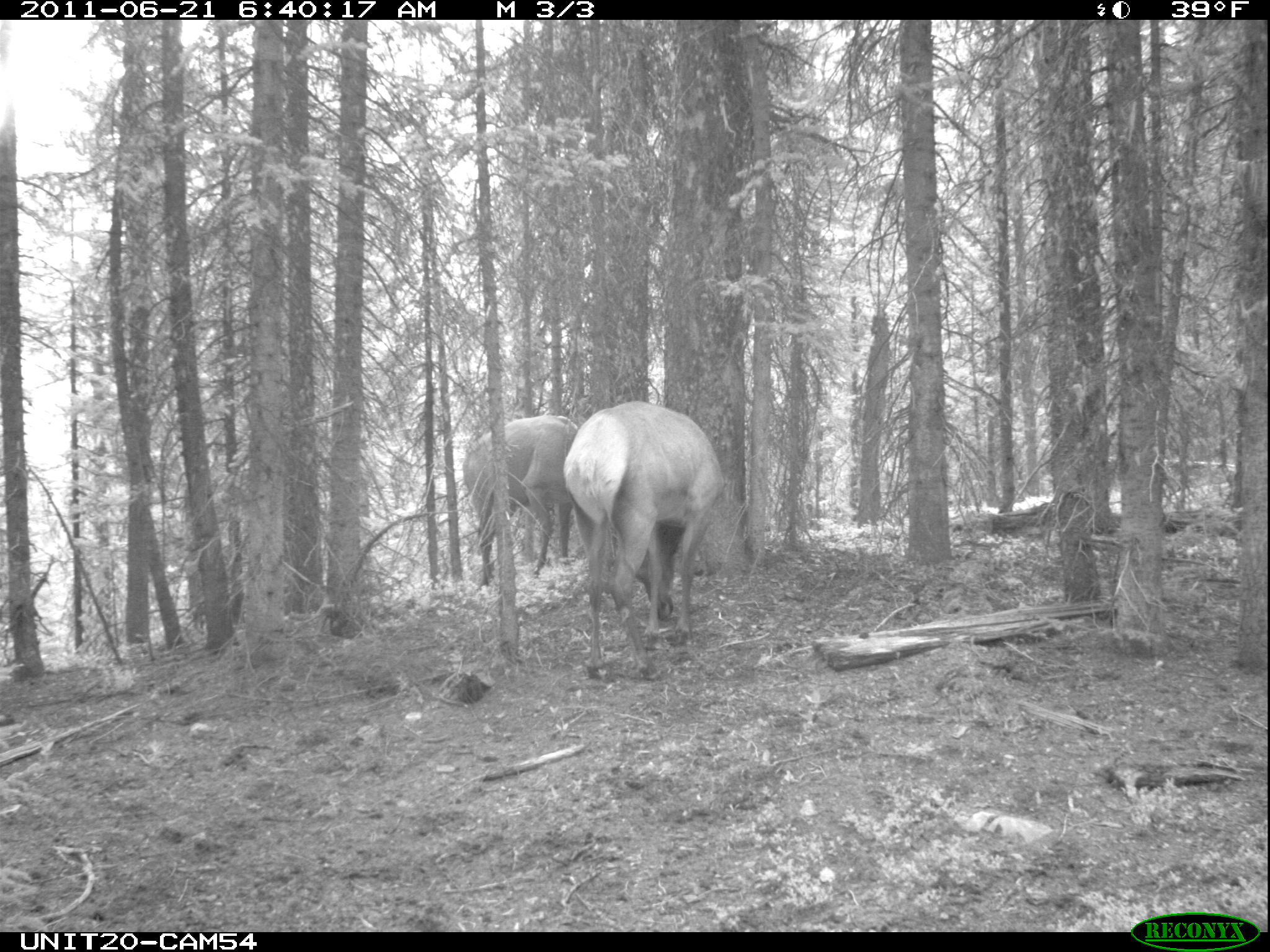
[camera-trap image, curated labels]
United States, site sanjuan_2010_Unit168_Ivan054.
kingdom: Animalia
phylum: Chordata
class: Mammalia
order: Artiodactyla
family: Cervidae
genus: Cervus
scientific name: Cervus elaphus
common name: red deer